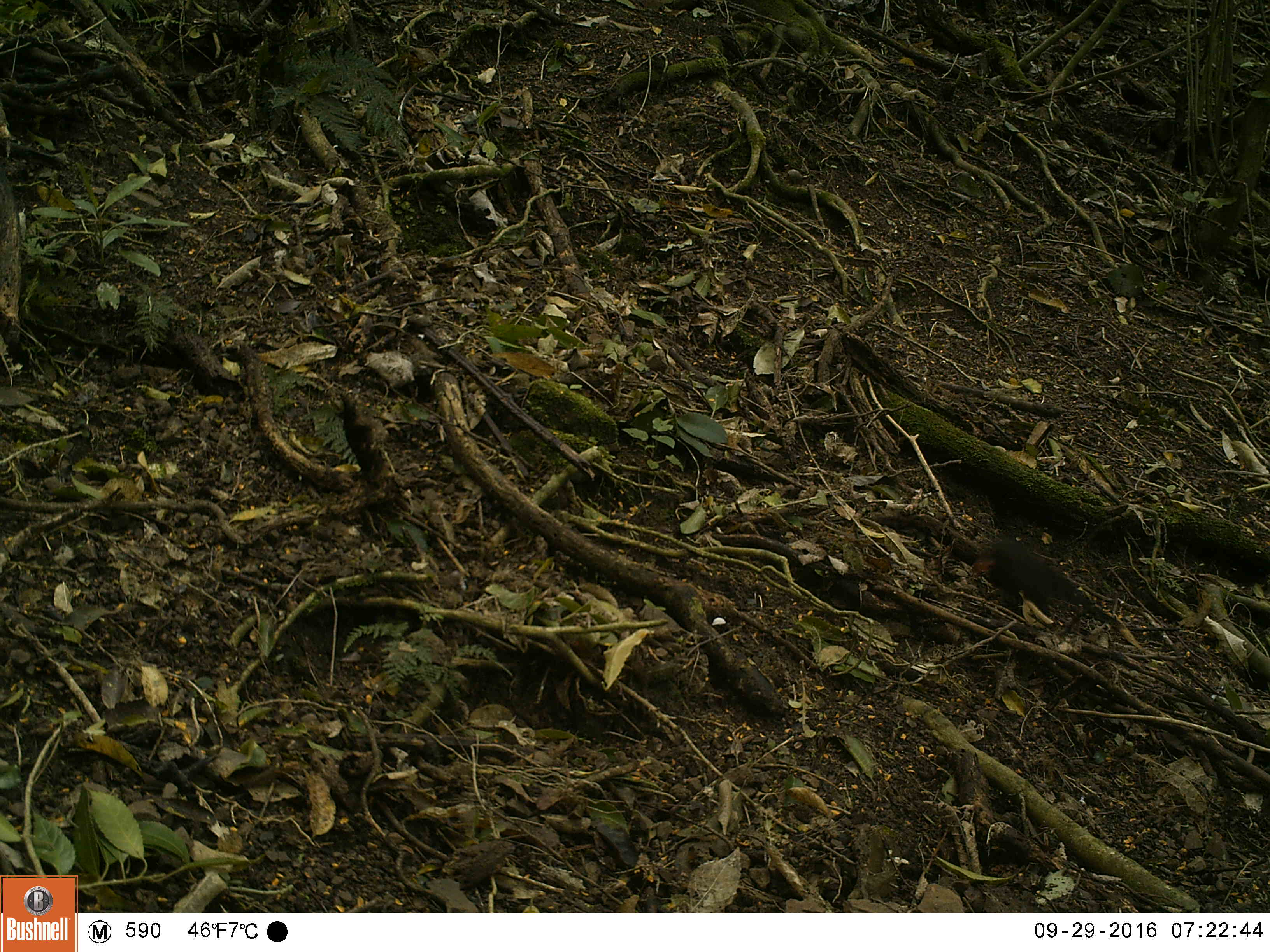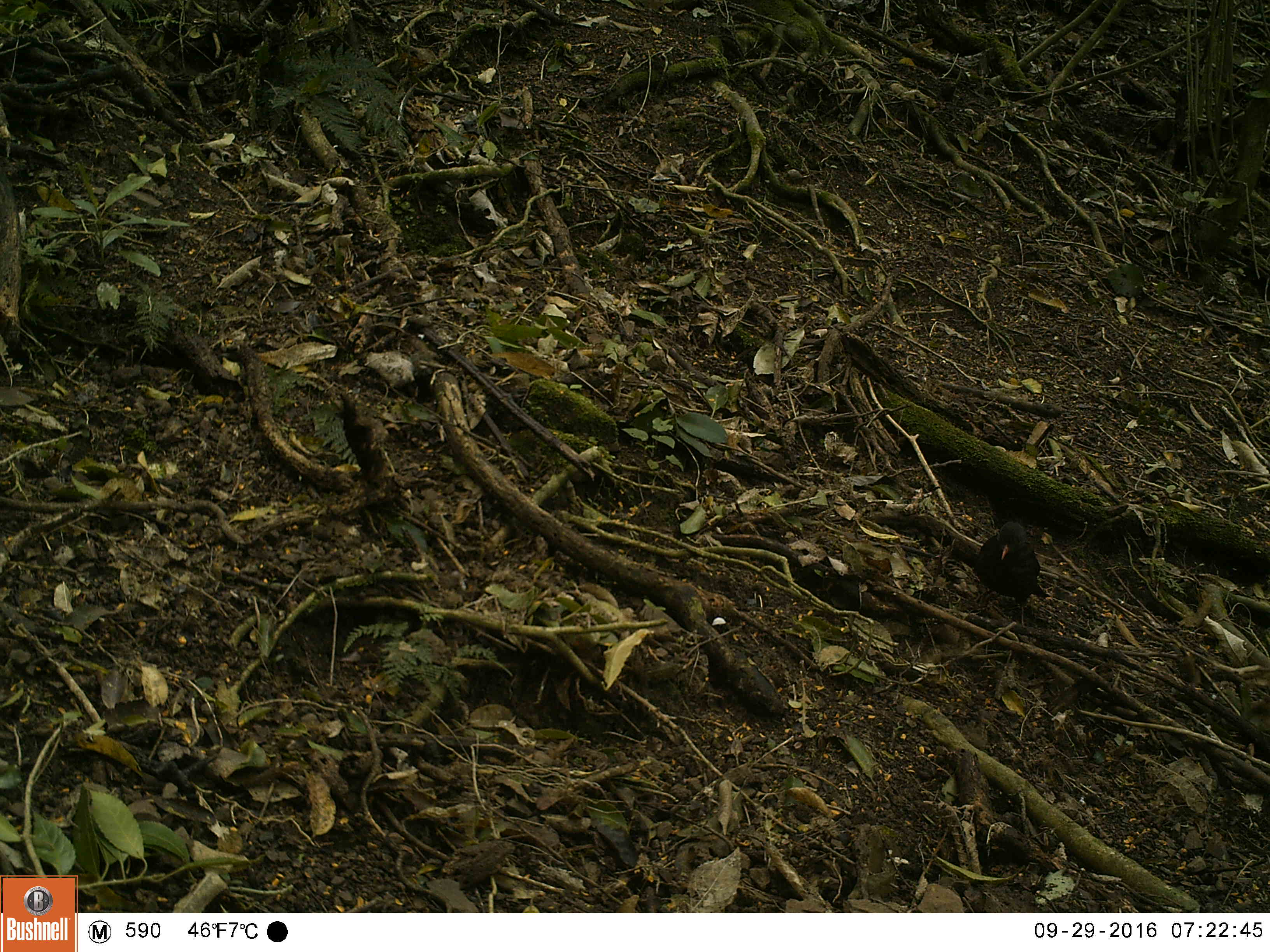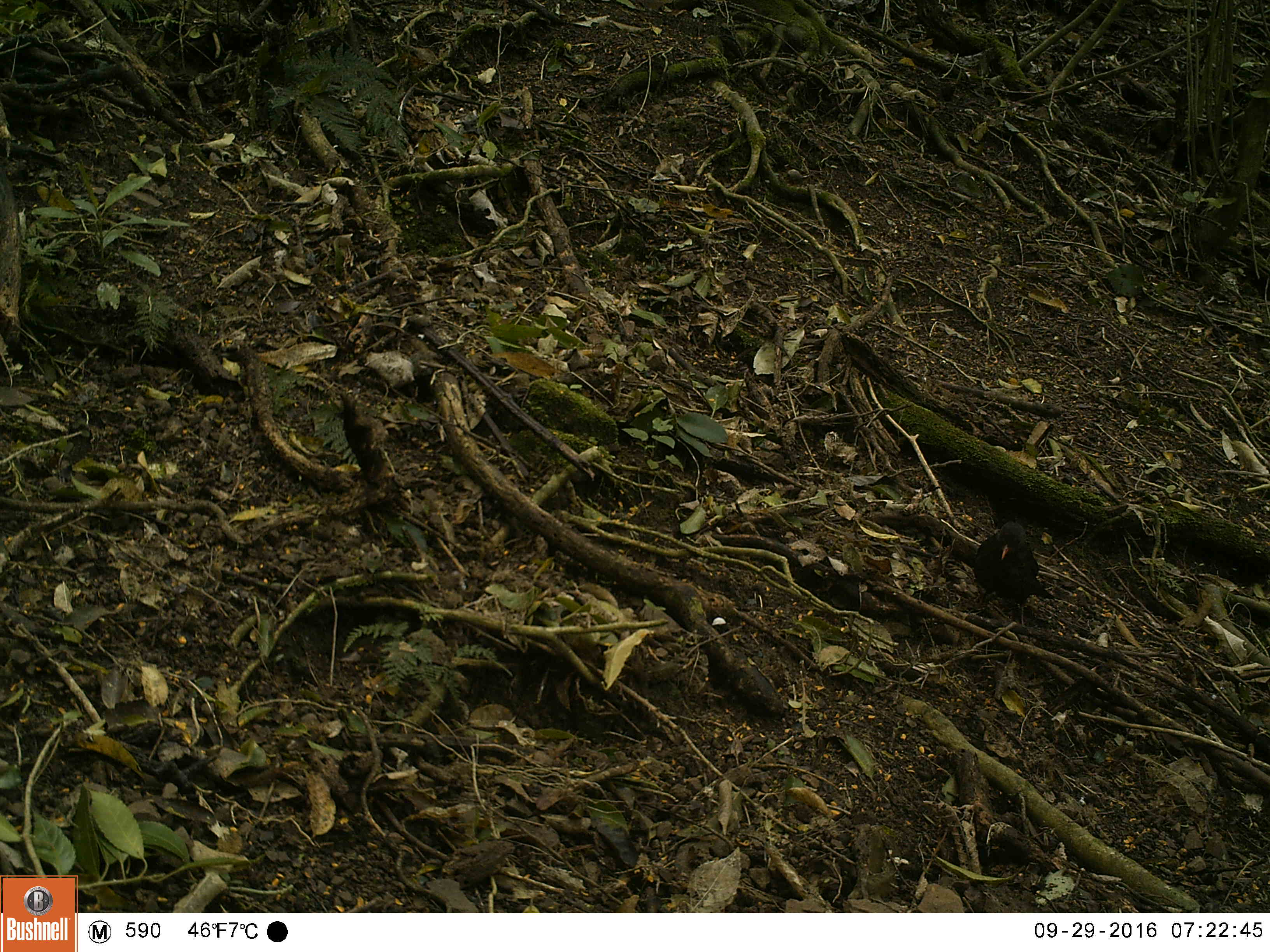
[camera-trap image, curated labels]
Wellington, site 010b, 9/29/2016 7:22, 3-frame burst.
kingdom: Animalia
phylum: Chordata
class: Aves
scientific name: Aves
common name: bird